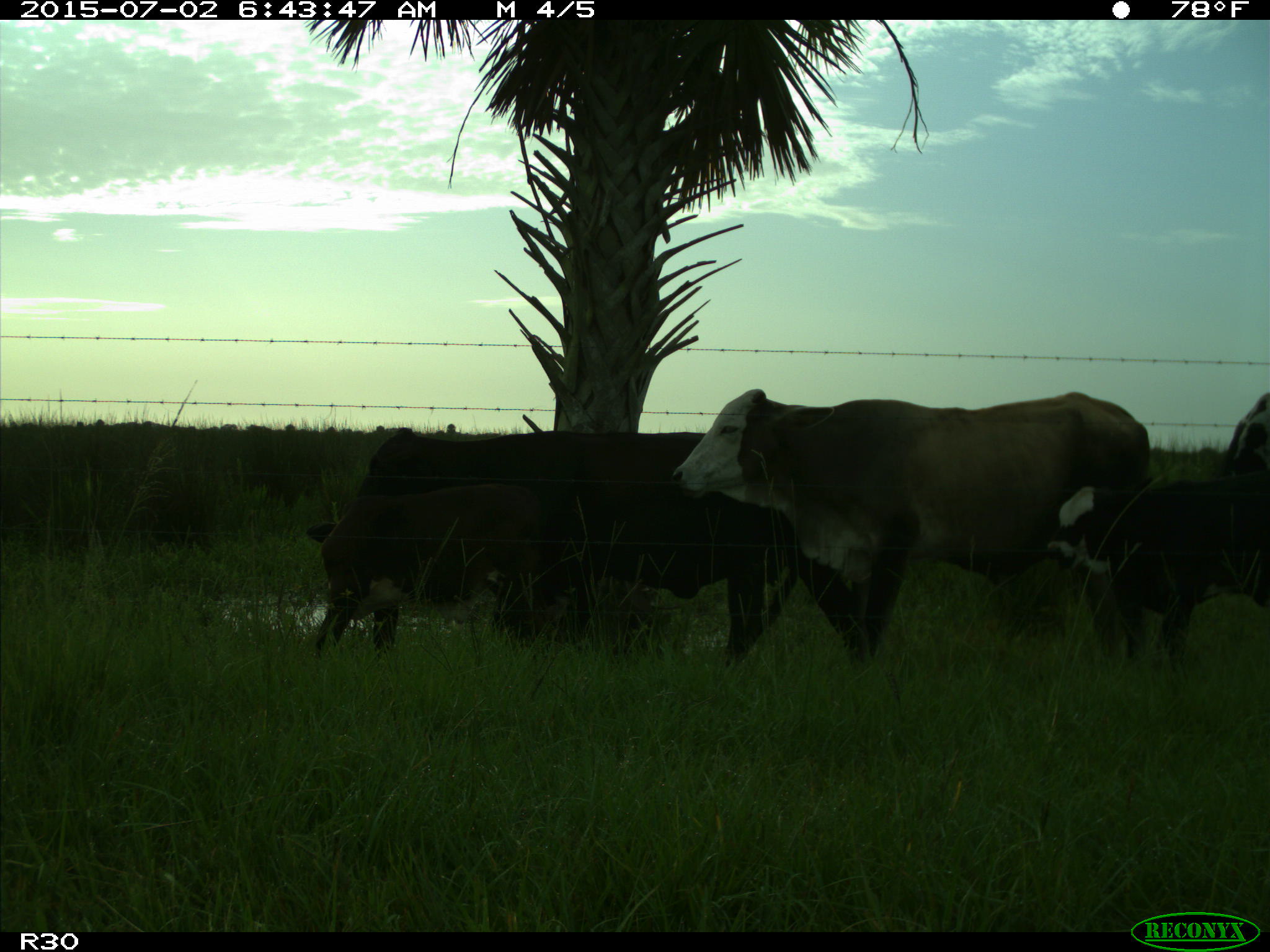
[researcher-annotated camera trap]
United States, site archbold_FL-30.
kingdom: Animalia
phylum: Chordata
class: Mammalia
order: Artiodactyla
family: Bovidae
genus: Bos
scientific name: Bos taurus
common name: domestic cow